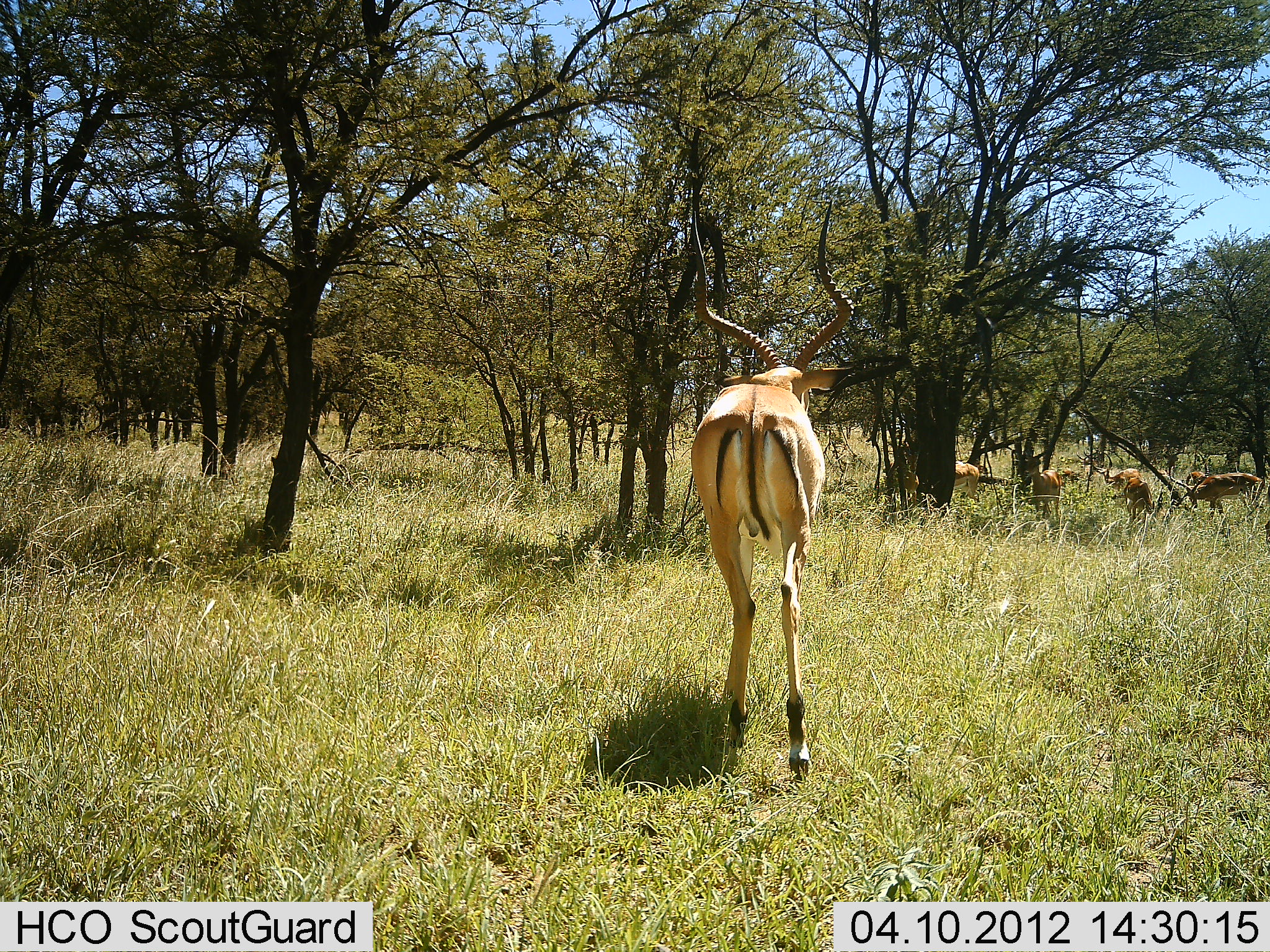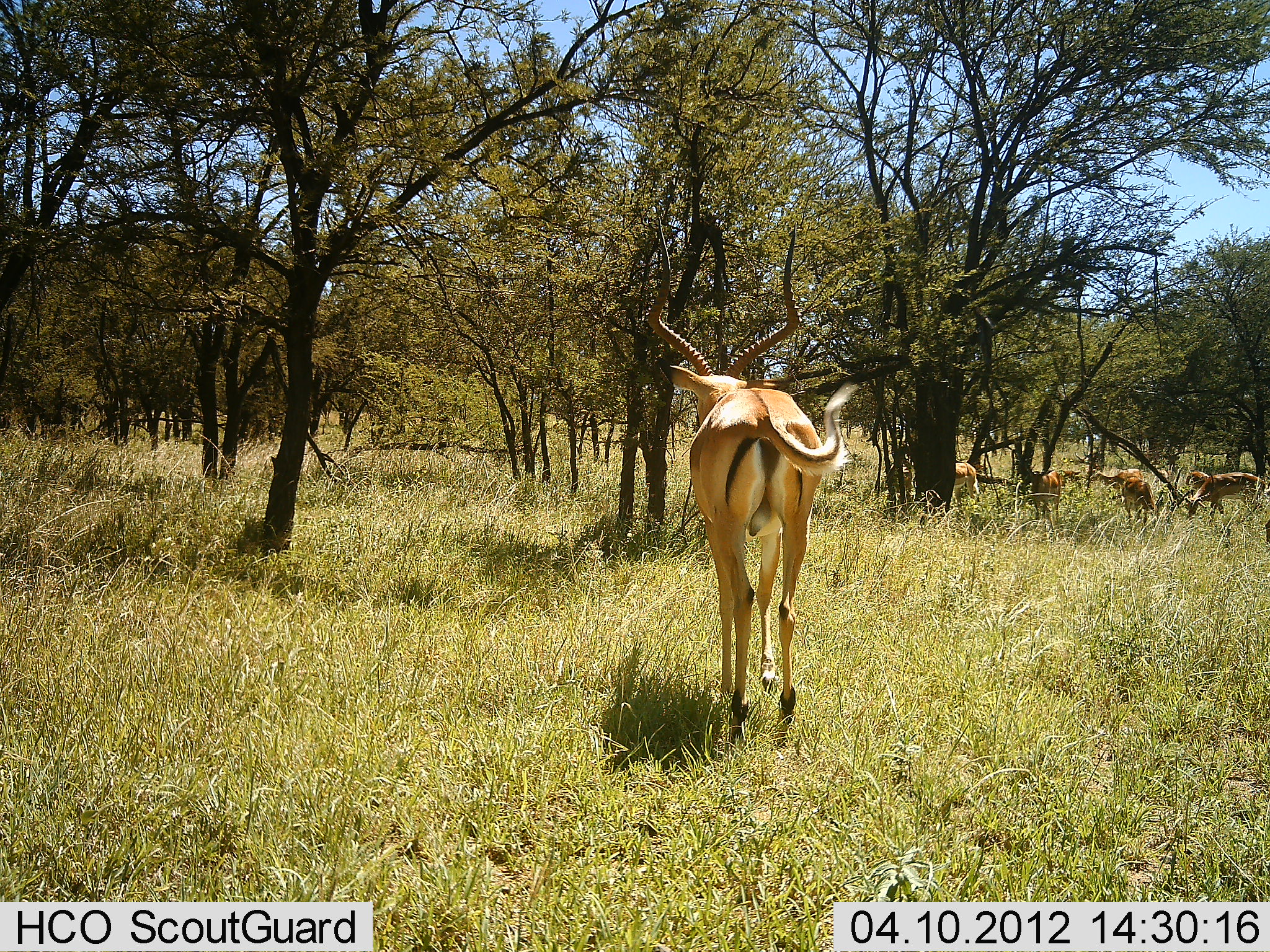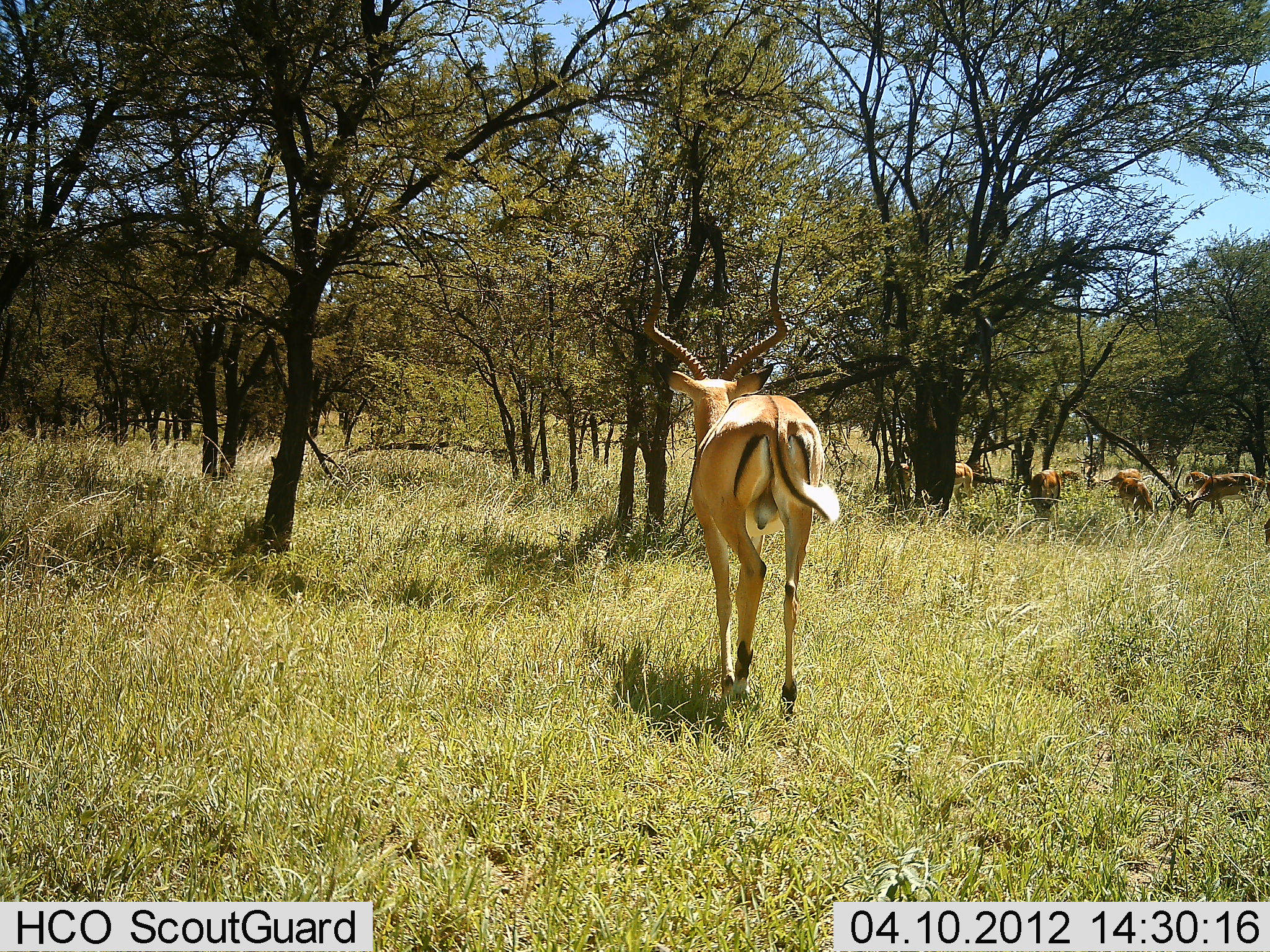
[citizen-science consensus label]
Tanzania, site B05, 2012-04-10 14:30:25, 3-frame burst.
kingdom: Animalia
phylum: Chordata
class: Mammalia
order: Artiodactyla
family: Bovidae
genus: Aepyceros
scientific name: Aepyceros melampus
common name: impala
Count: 5.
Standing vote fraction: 44%.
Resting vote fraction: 6%.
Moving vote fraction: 83%.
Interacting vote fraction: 0%.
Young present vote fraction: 0%.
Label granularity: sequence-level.